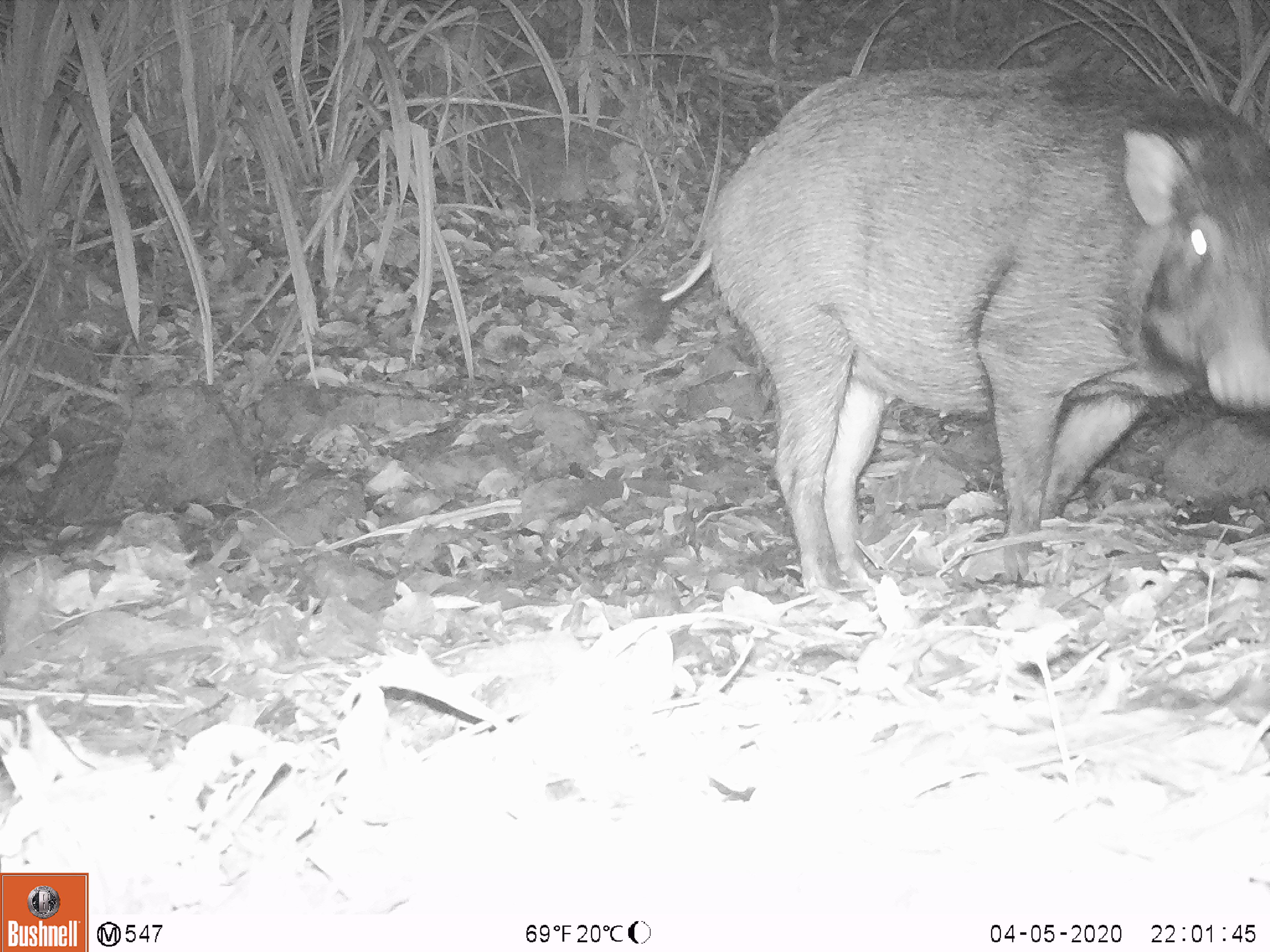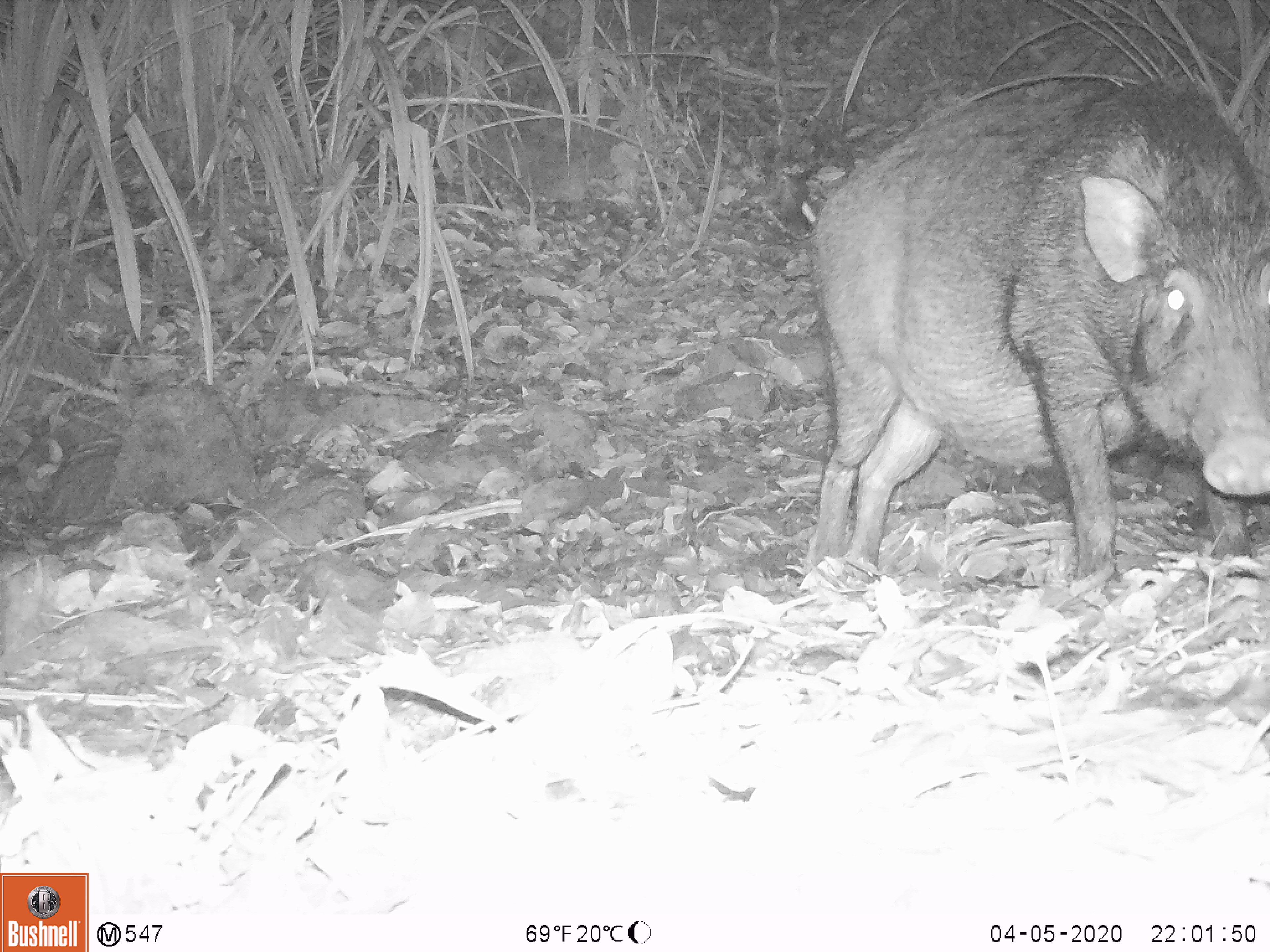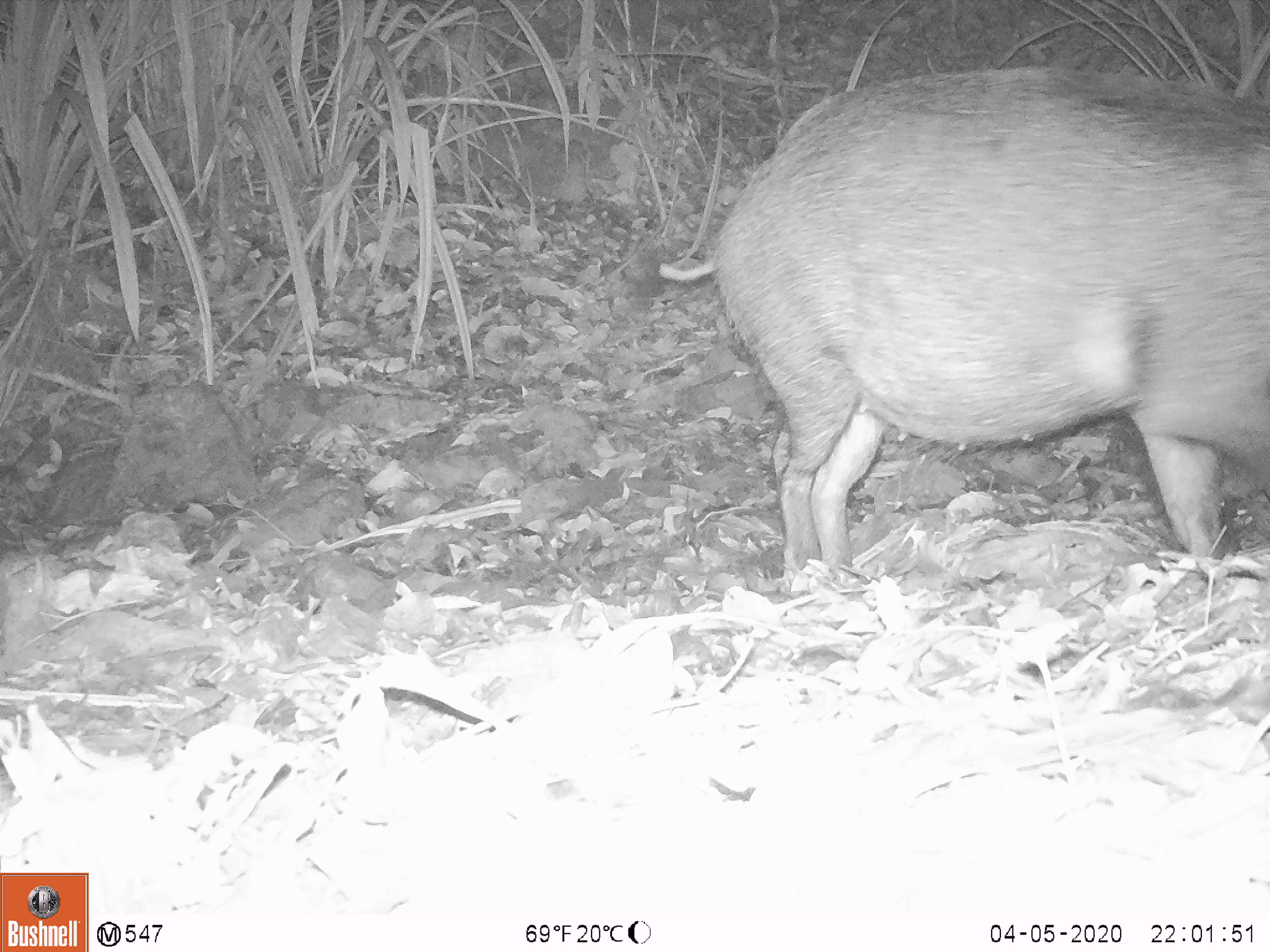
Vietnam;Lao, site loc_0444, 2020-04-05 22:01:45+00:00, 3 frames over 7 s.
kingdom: Animalia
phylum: Chordata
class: Mammalia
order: Artiodactyla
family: Suidae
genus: Sus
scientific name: Sus scrofa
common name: eurasian wild pig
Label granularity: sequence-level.